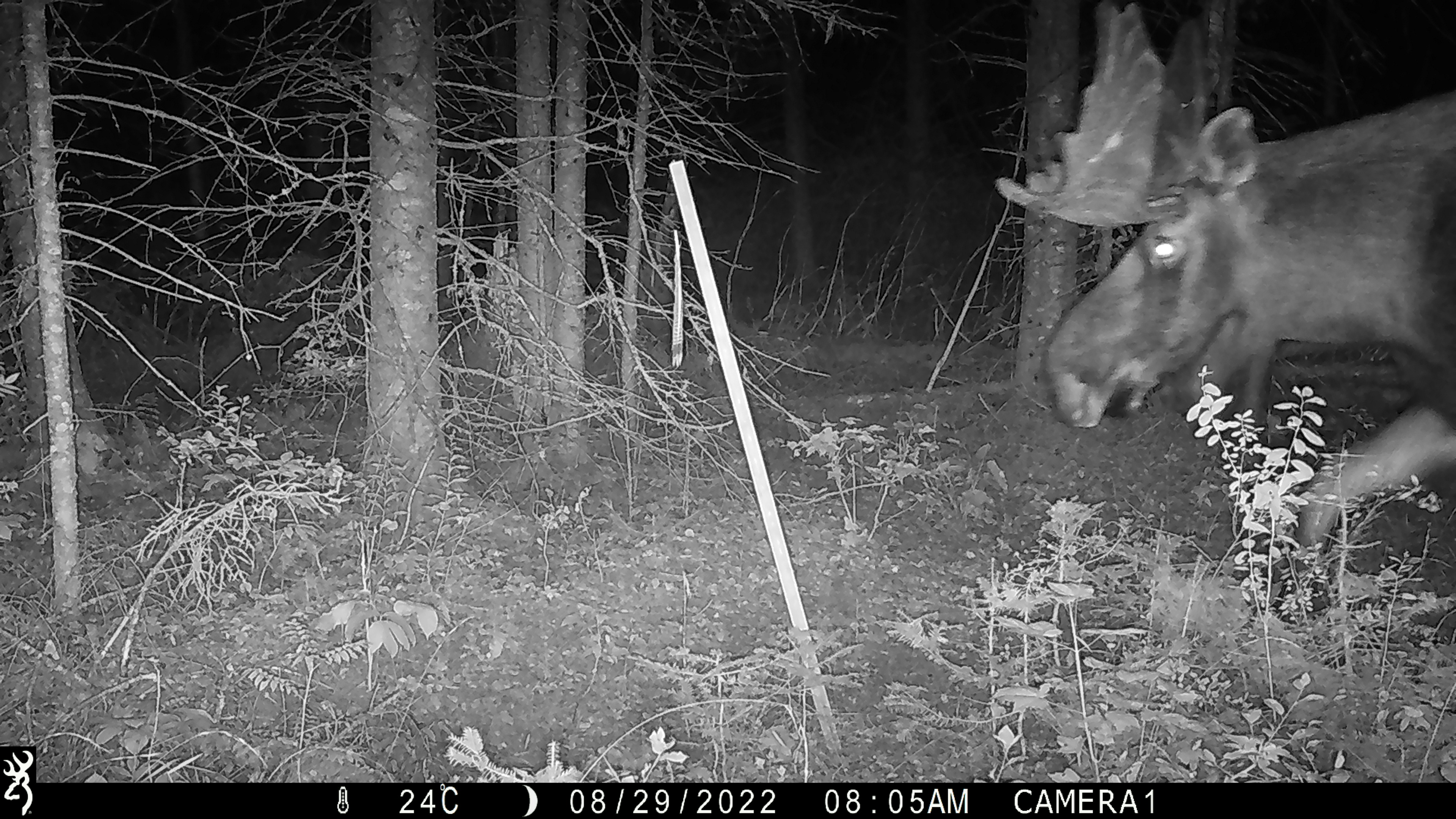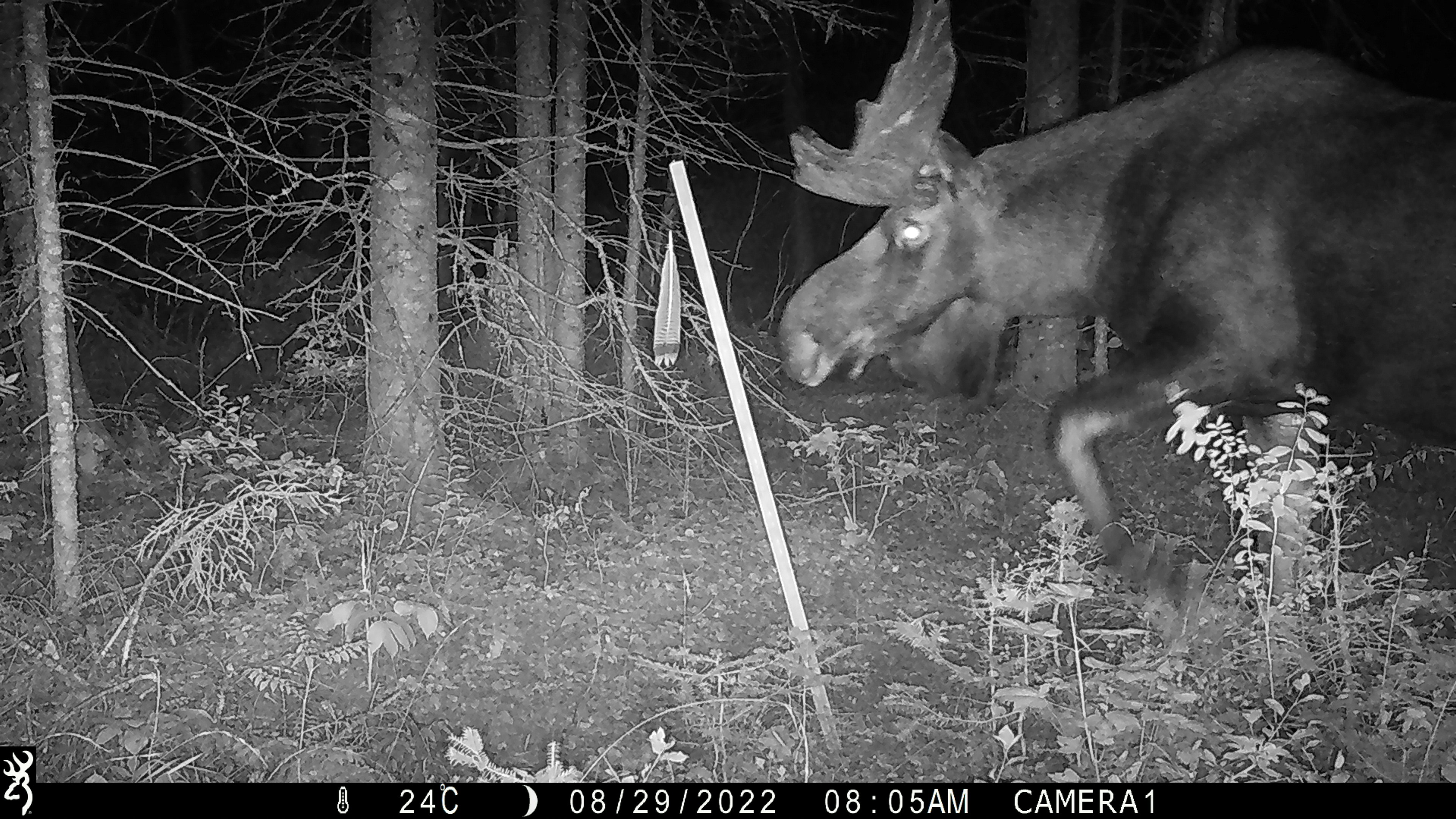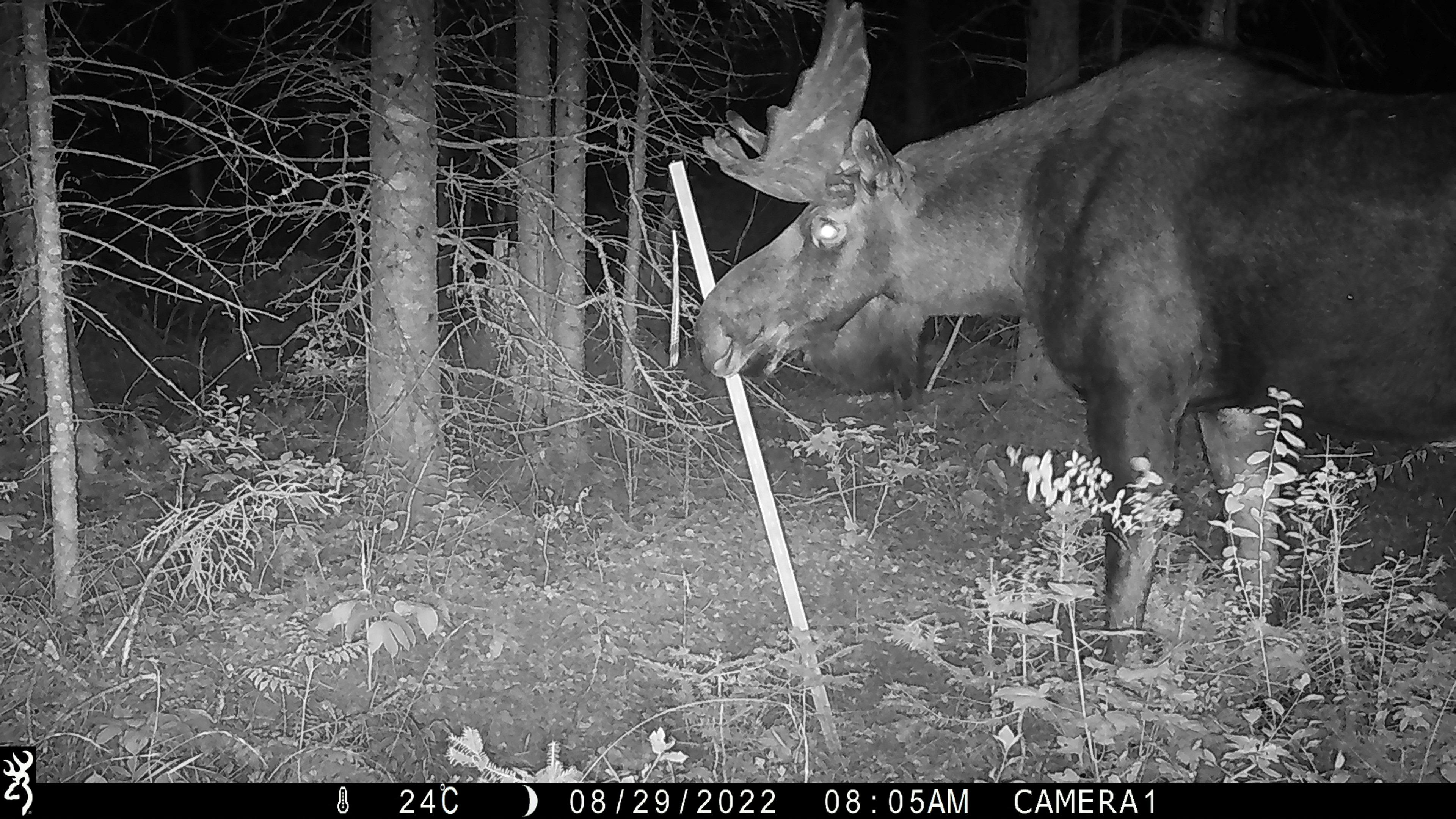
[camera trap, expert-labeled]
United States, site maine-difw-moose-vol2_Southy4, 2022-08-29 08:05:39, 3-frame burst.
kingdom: Animalia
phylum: Chordata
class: Mammalia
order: Artiodactyla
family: Cervidae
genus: Alces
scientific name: Alces alces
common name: moose